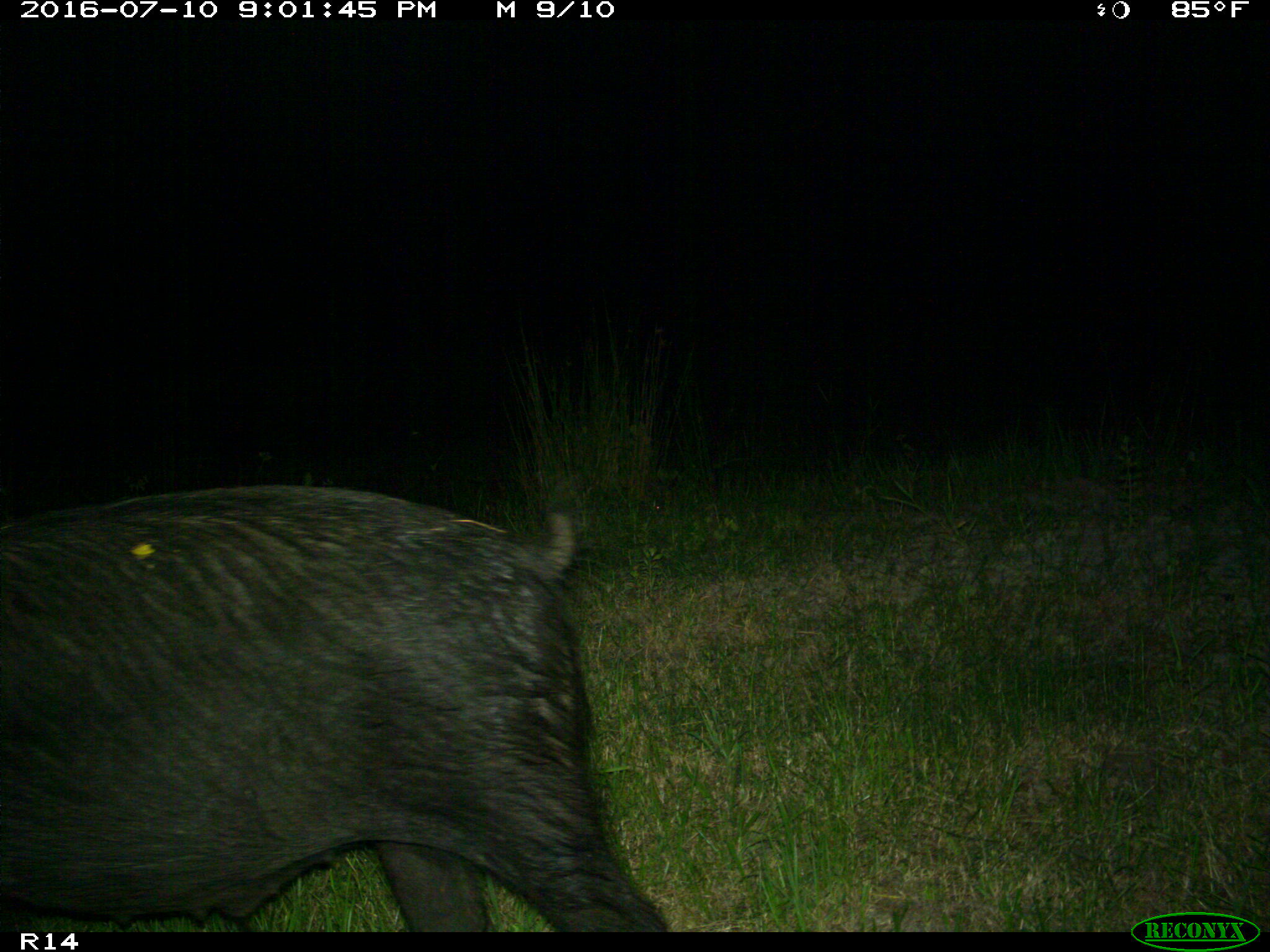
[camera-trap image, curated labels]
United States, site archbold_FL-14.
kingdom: Animalia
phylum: Chordata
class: Mammalia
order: Artiodactyla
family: Suidae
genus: Sus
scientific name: Sus scrofa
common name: wild boar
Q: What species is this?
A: Sus scrofa (wild boar).